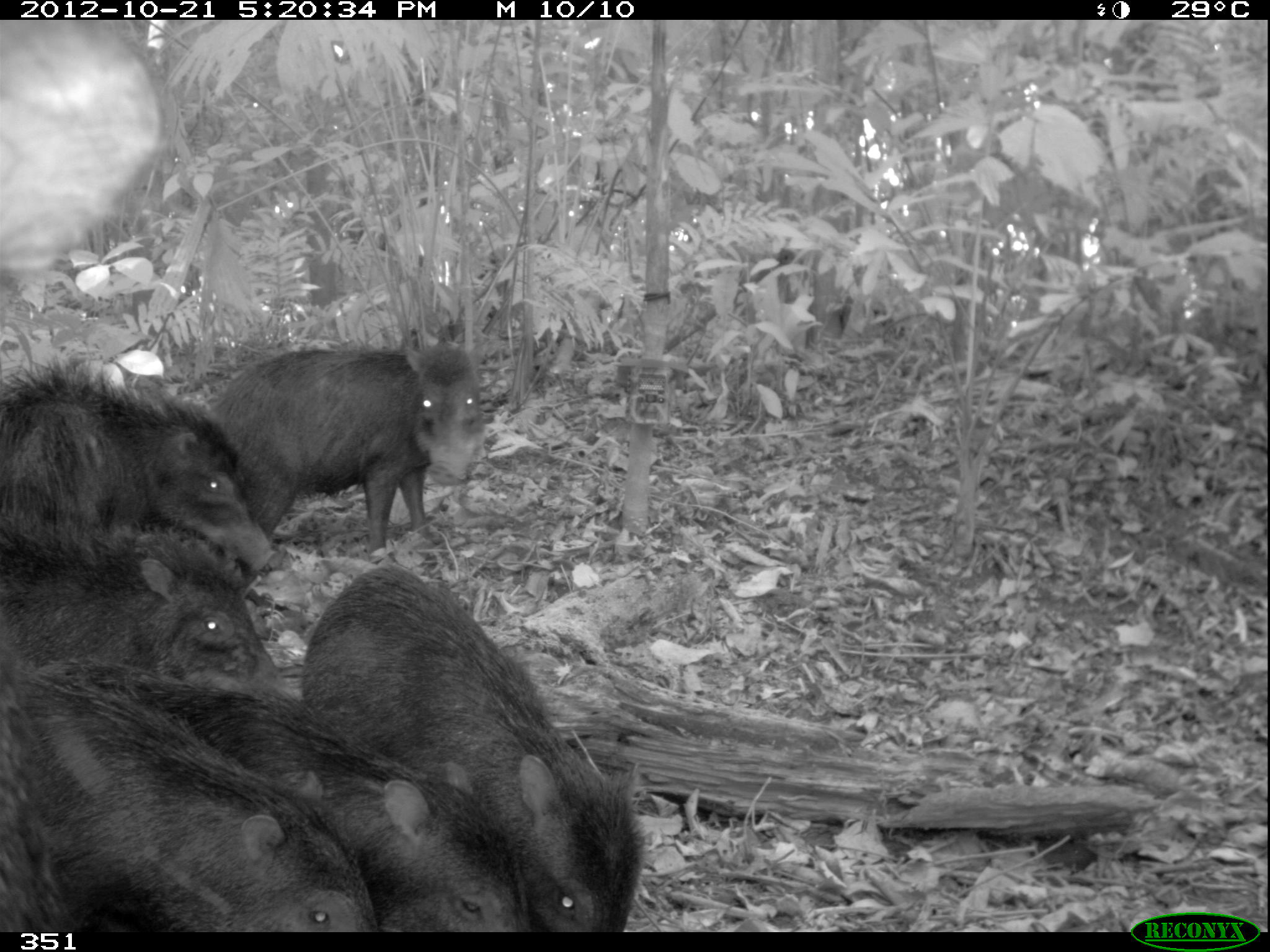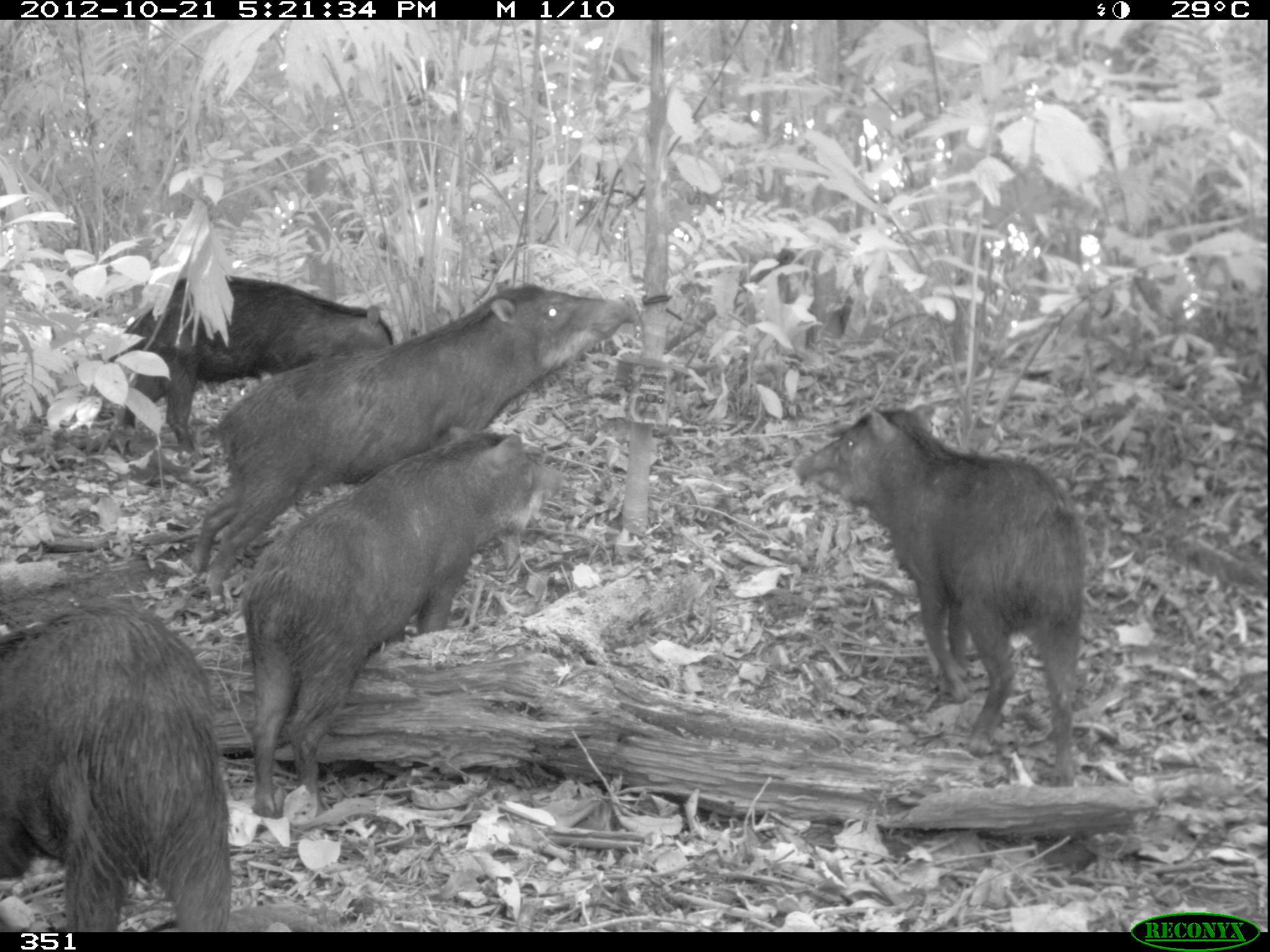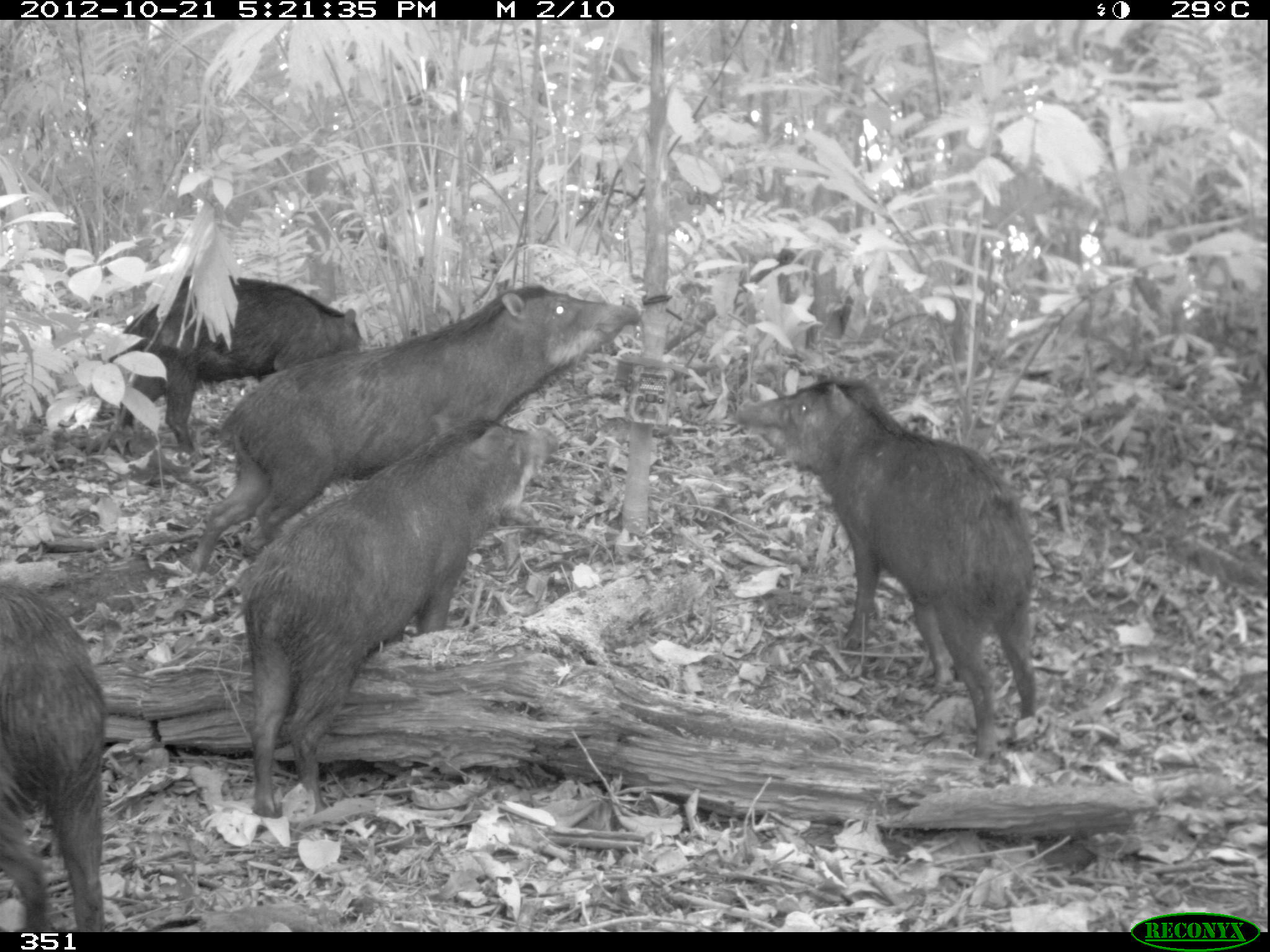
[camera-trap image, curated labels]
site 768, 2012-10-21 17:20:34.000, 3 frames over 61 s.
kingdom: Animalia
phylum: Chordata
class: Mammalia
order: Artiodactyla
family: Tayassuidae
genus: Tayassu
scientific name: Tayassu pecari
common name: white-lipped peccary